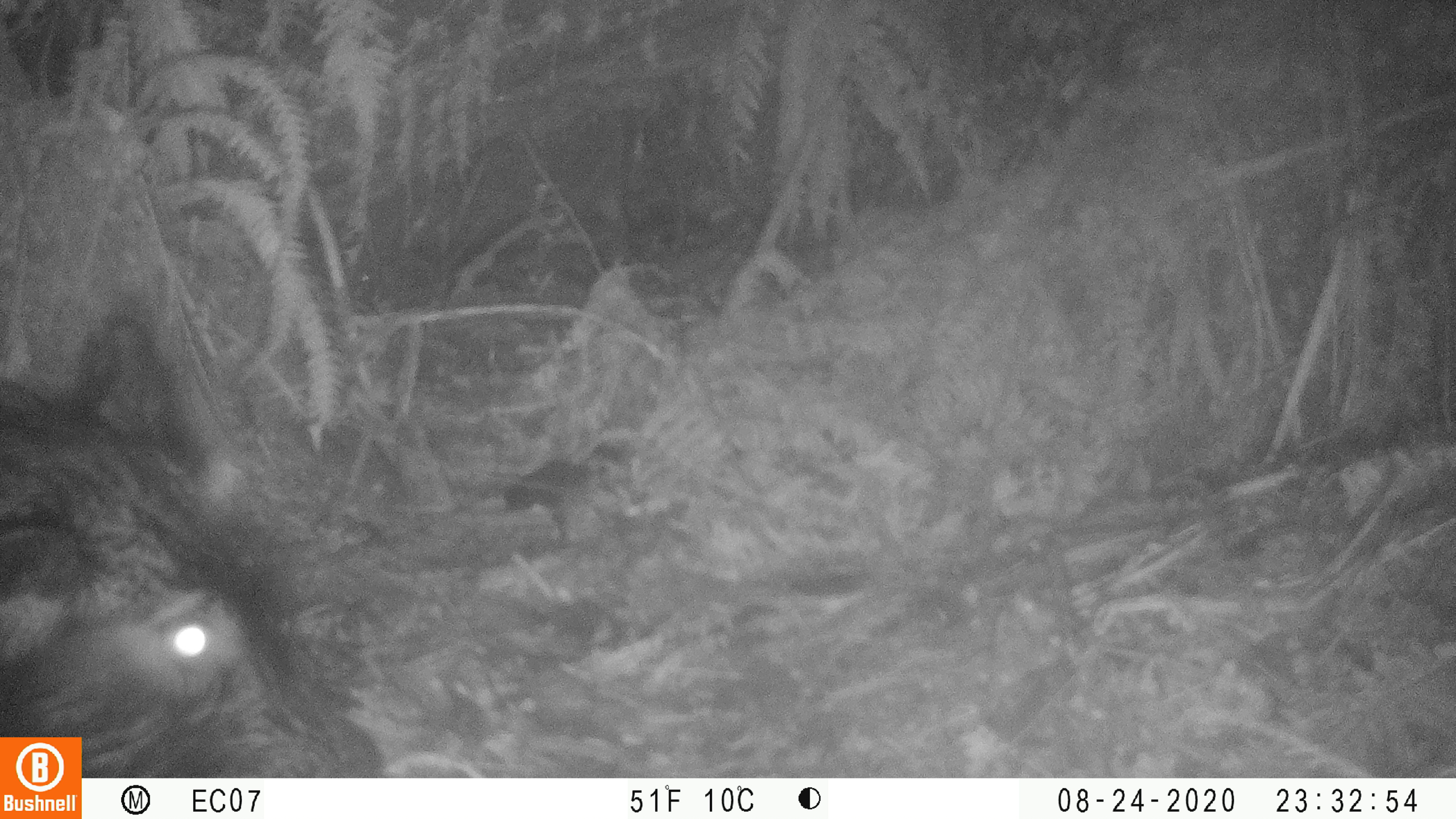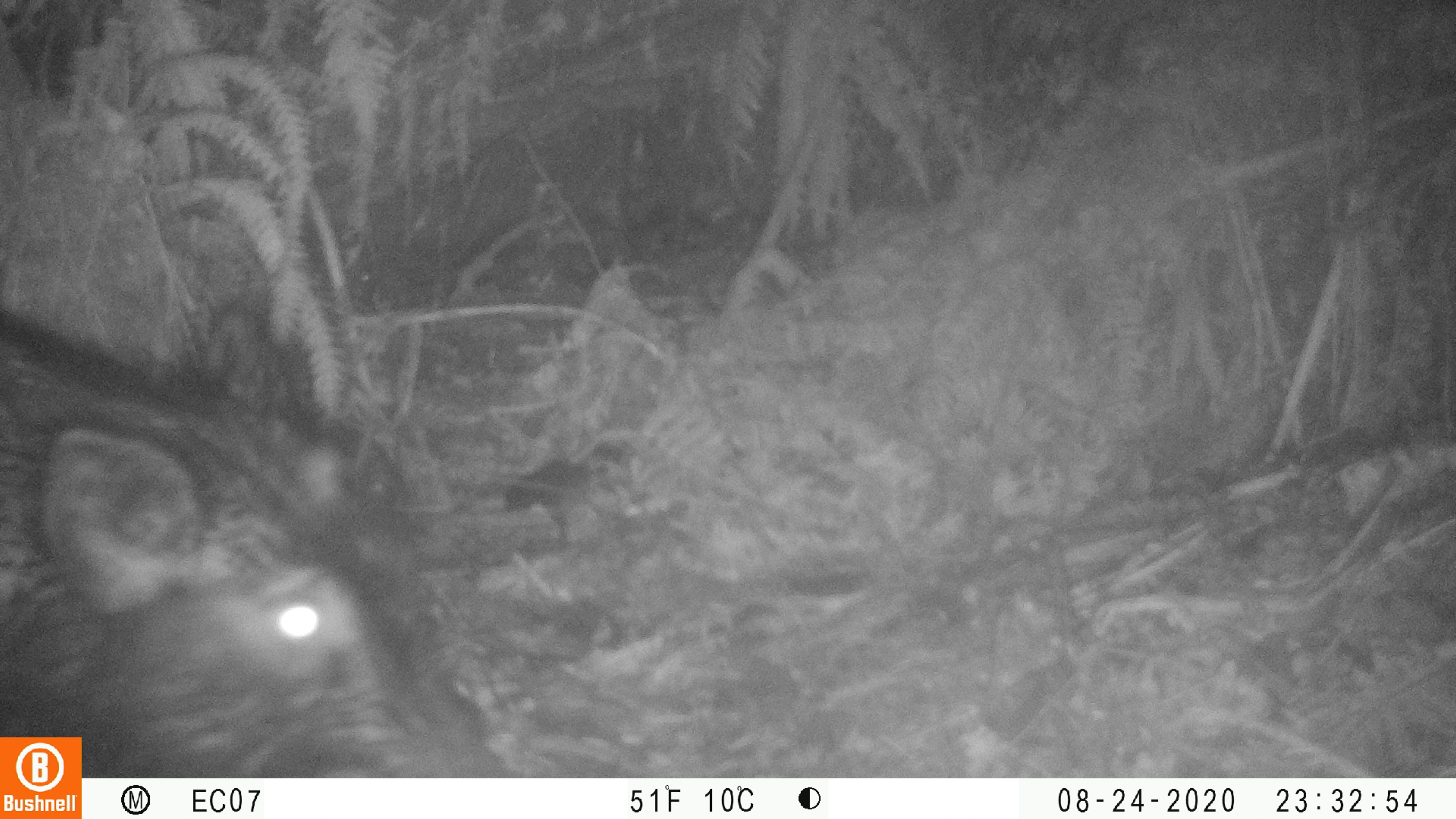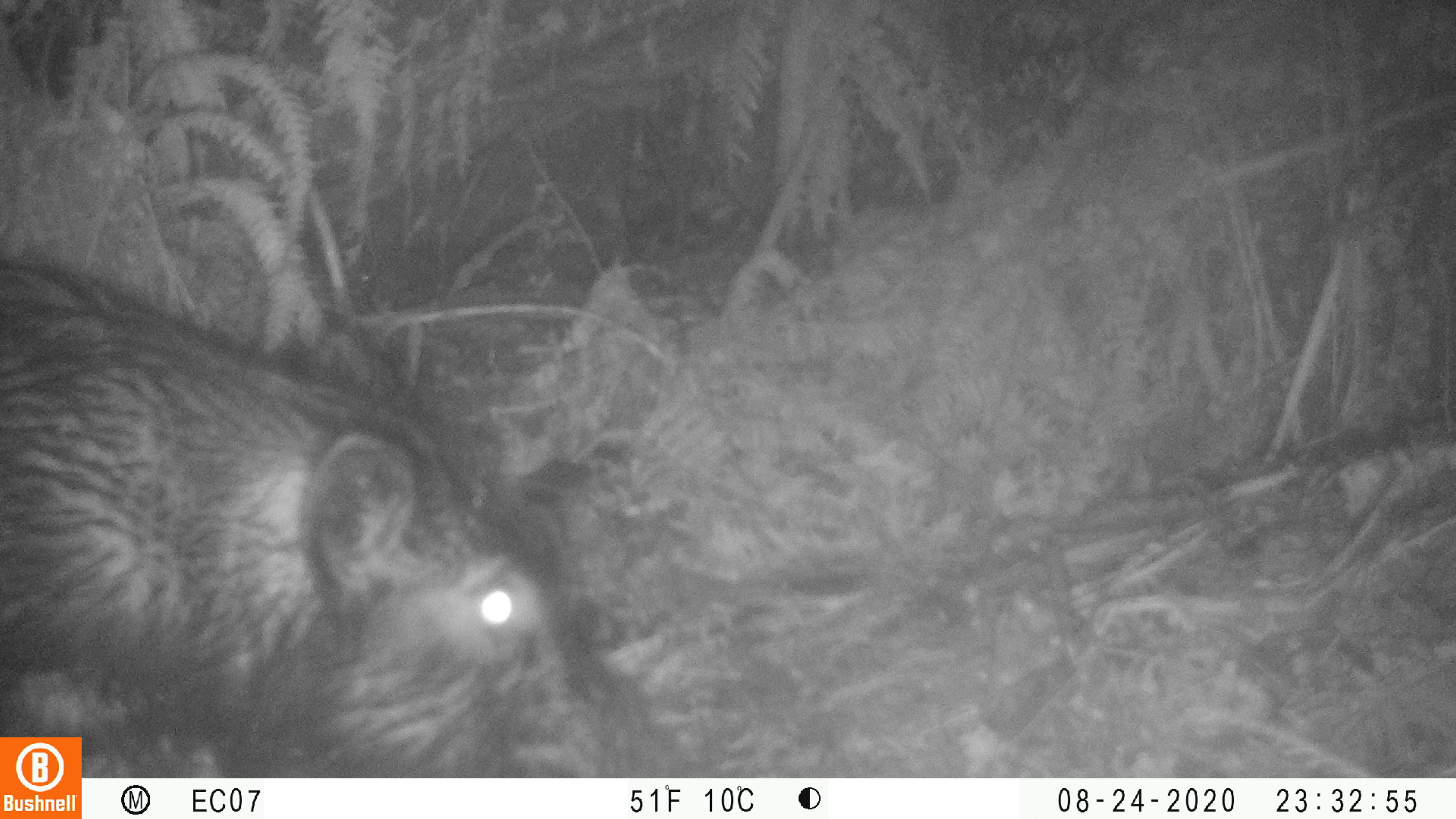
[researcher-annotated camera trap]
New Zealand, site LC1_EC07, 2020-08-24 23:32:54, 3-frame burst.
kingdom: Animalia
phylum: Chordata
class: Mammalia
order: Artiodactyla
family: Suidae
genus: Sus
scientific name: Sus scrofa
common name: pig